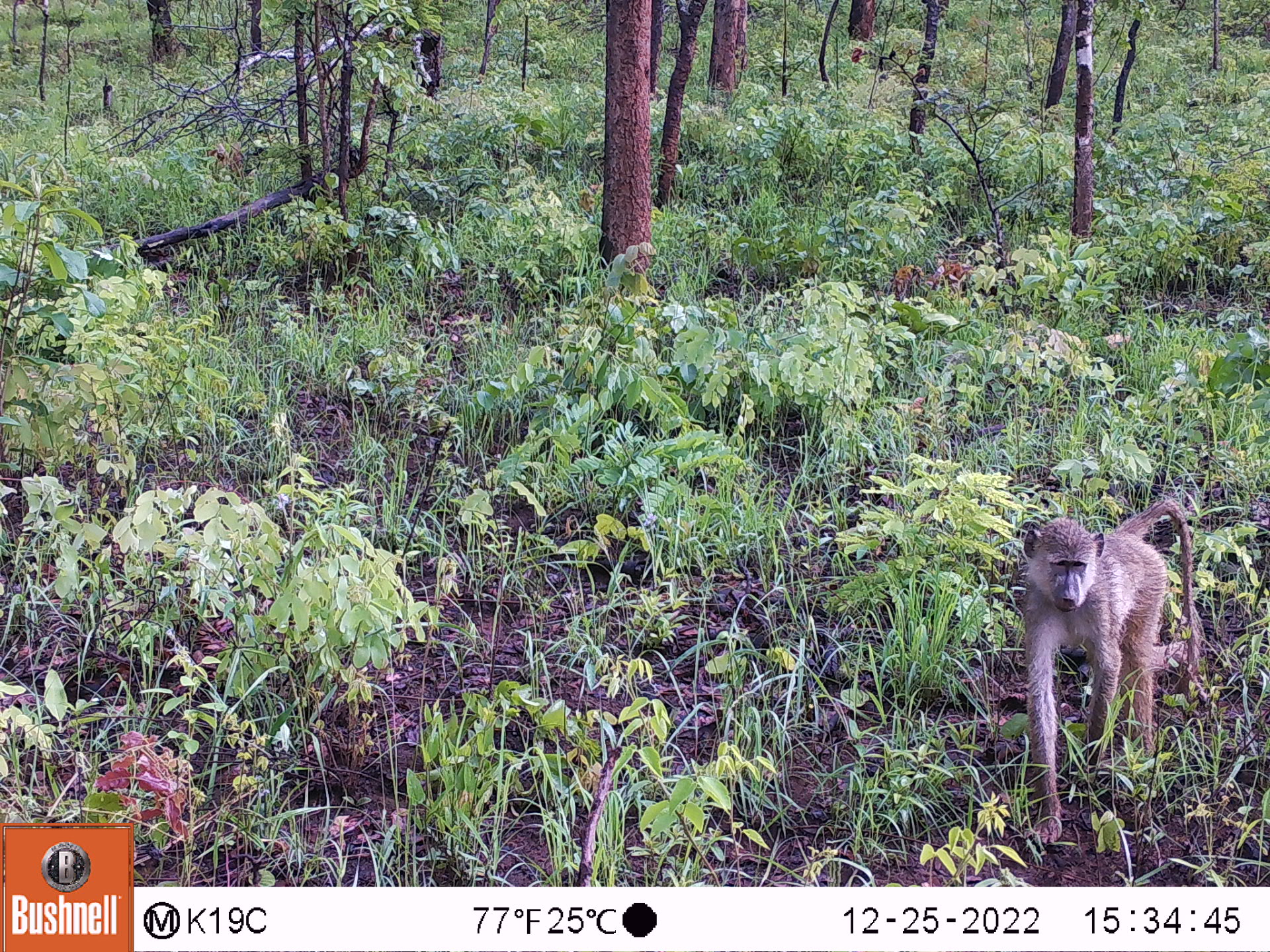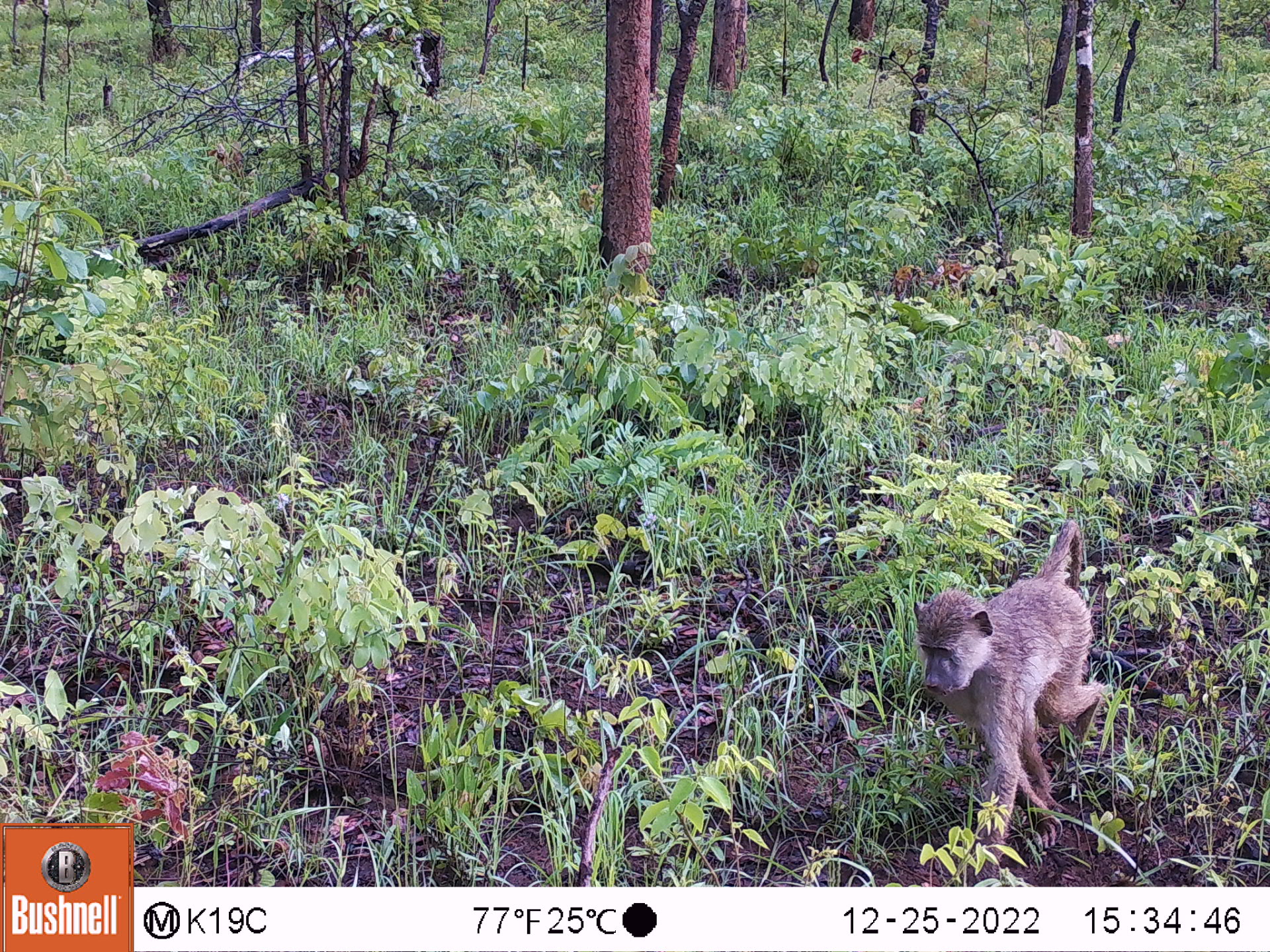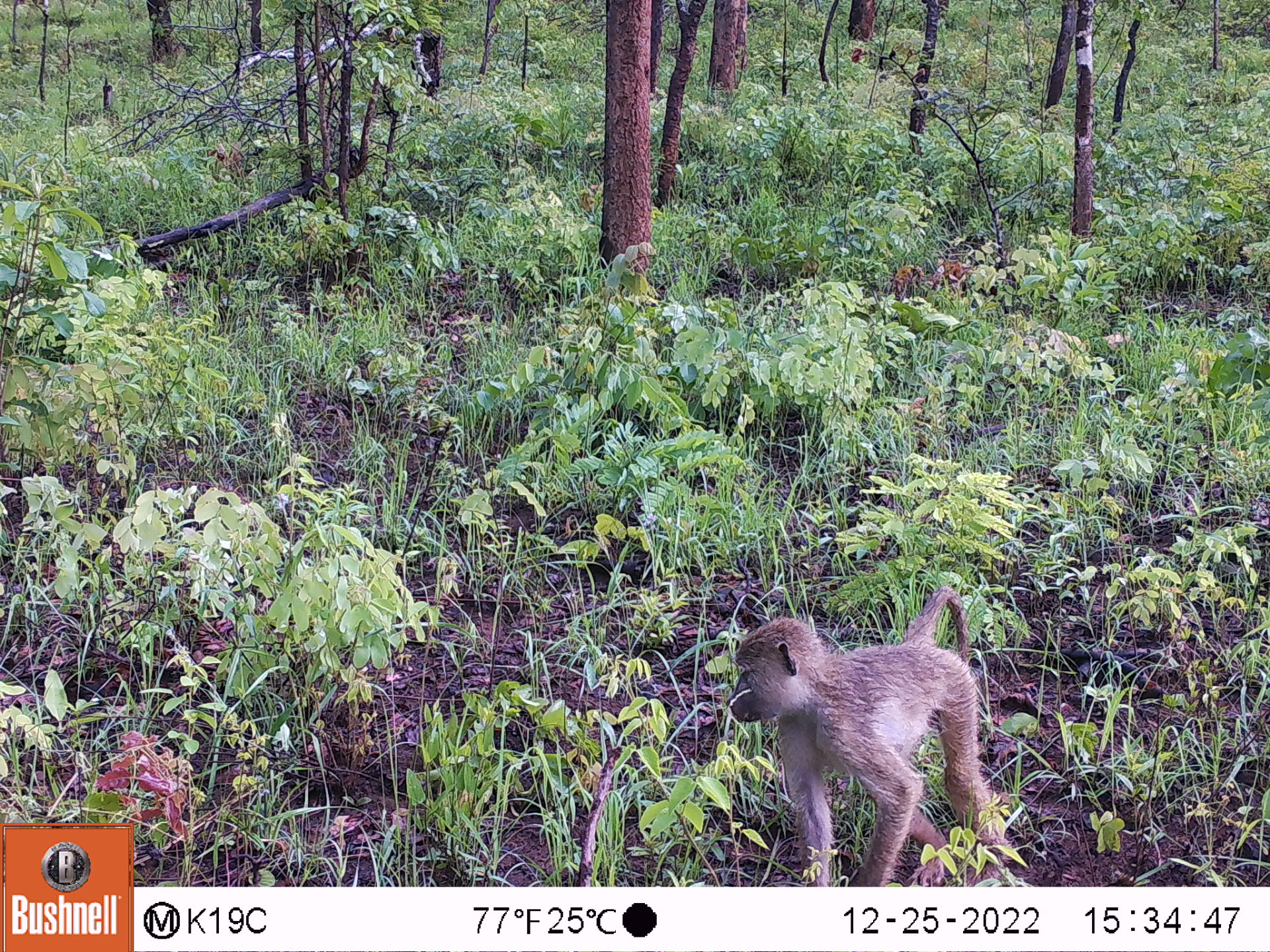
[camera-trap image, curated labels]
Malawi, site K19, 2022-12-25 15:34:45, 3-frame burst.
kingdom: Animalia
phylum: Chordata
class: Mammalia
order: Primates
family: Cercopithecidae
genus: Papio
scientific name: Papio cynocephalus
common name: yellow baboon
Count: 1.